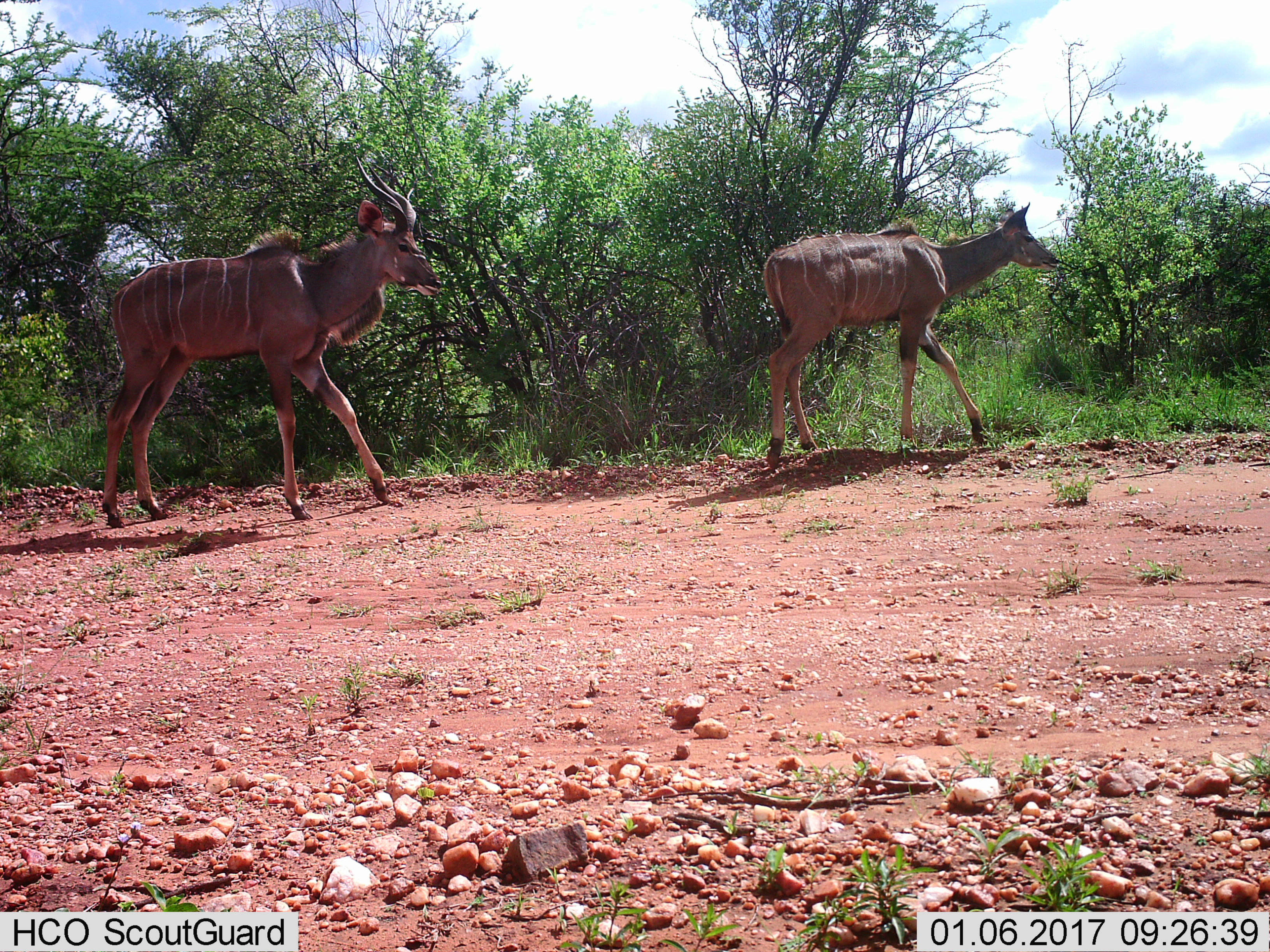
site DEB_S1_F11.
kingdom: Animalia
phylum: Chordata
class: Mammalia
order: Artiodactyla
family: Bovidae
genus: Tragelaphus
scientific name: Tragelaphus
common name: kudu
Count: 2.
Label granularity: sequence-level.